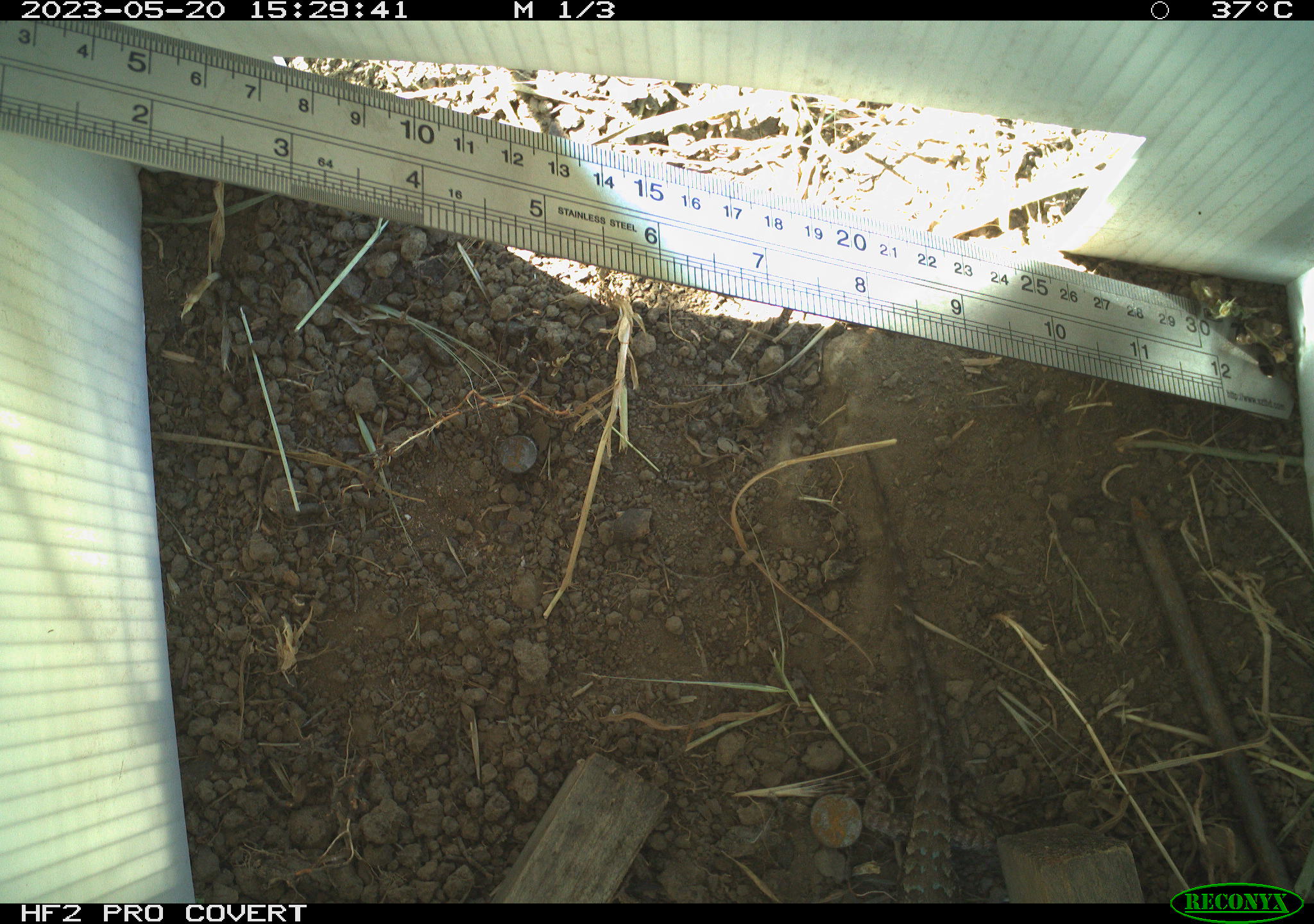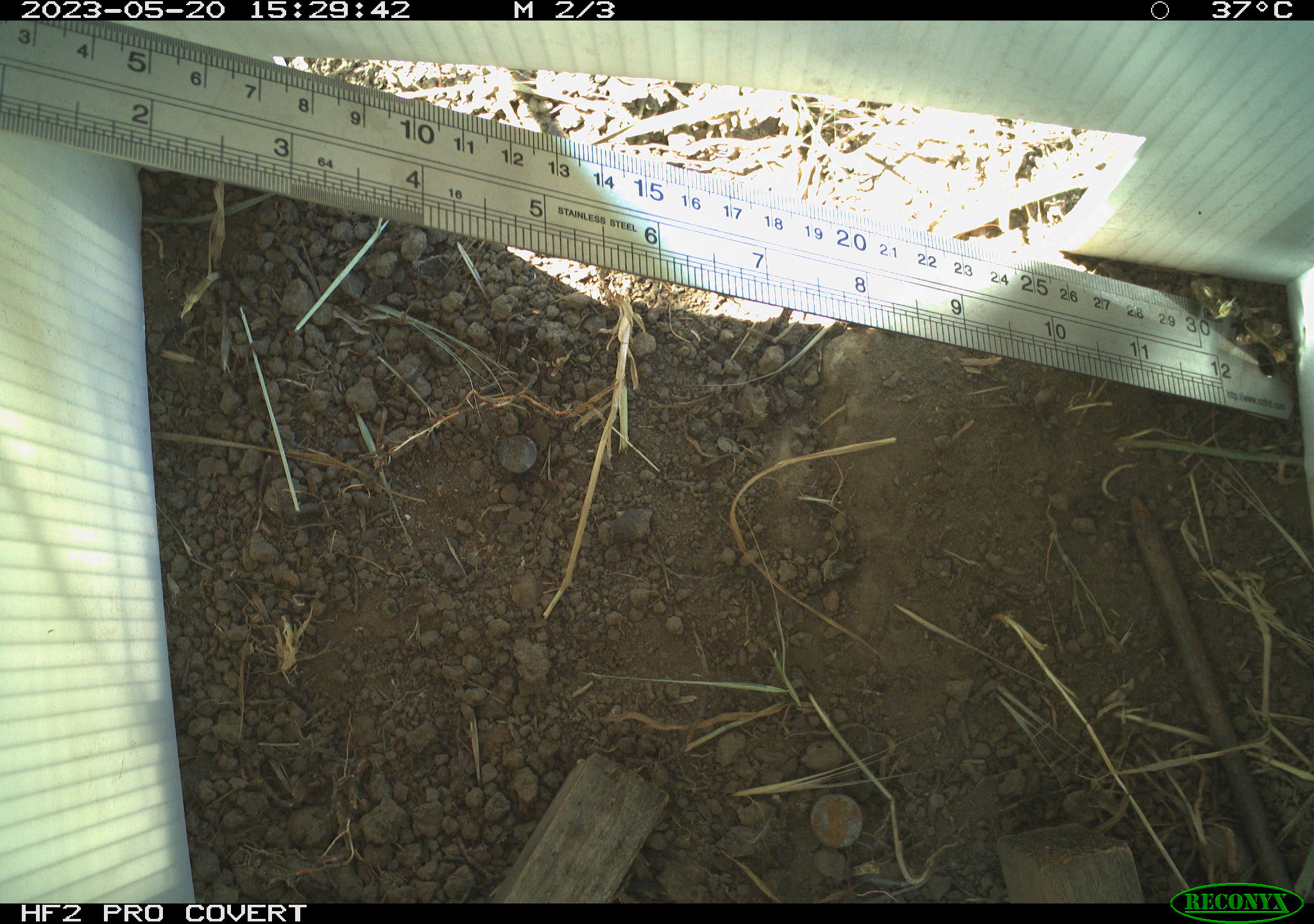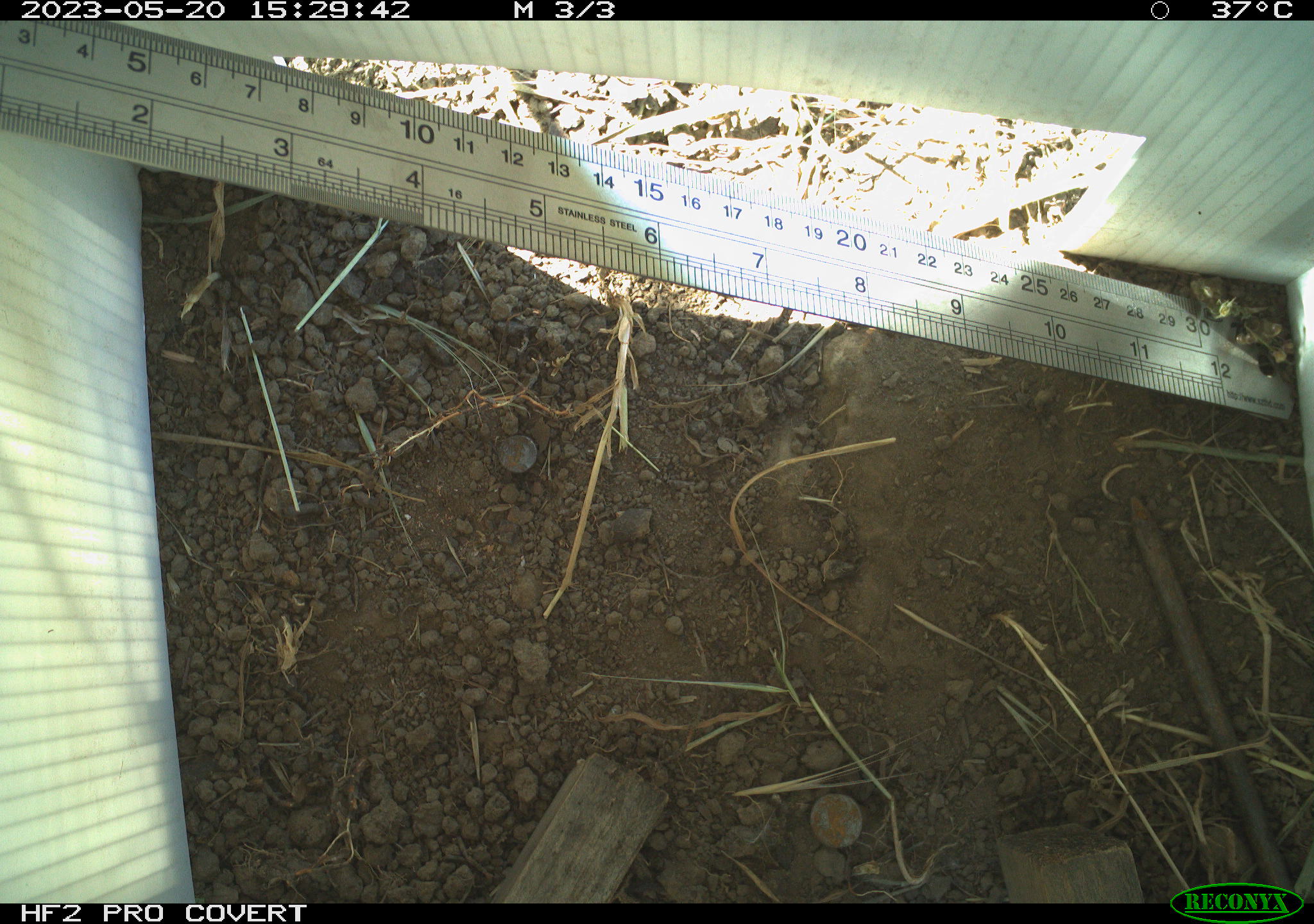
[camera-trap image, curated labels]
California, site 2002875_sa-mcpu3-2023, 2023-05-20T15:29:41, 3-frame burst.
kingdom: Animalia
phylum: Chordata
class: Reptilia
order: Squamata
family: Phrynosomatidae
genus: Sceloporus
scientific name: Sceloporus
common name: spiny lizards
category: sceloporus species